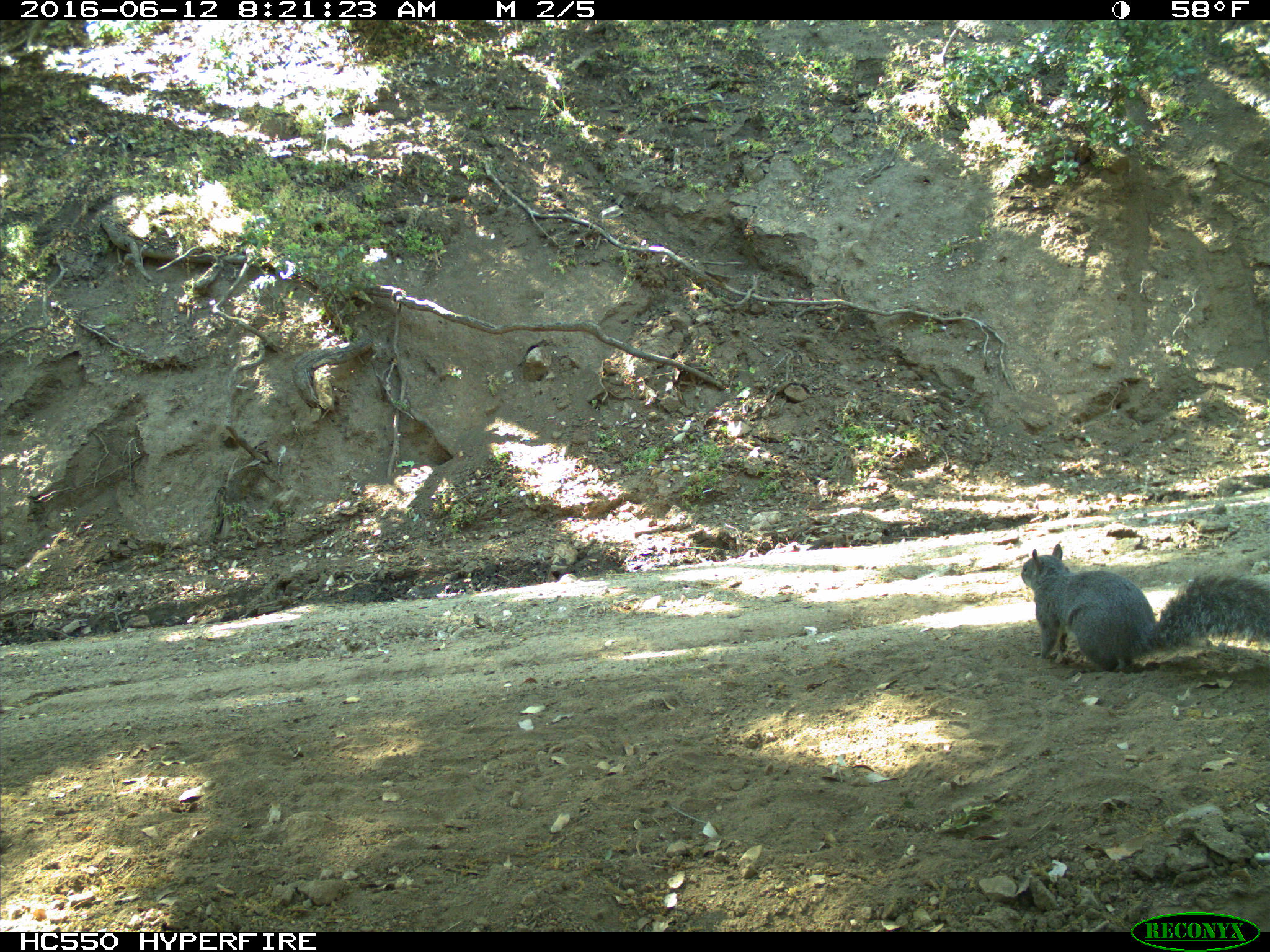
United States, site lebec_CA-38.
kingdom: Animalia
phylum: Chordata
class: Mammalia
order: Rodentia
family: Sciuridae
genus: Sciurus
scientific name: Sciurus carolinensis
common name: eastern gray squirrel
Sciurus carolinensis (eastern gray squirrel).